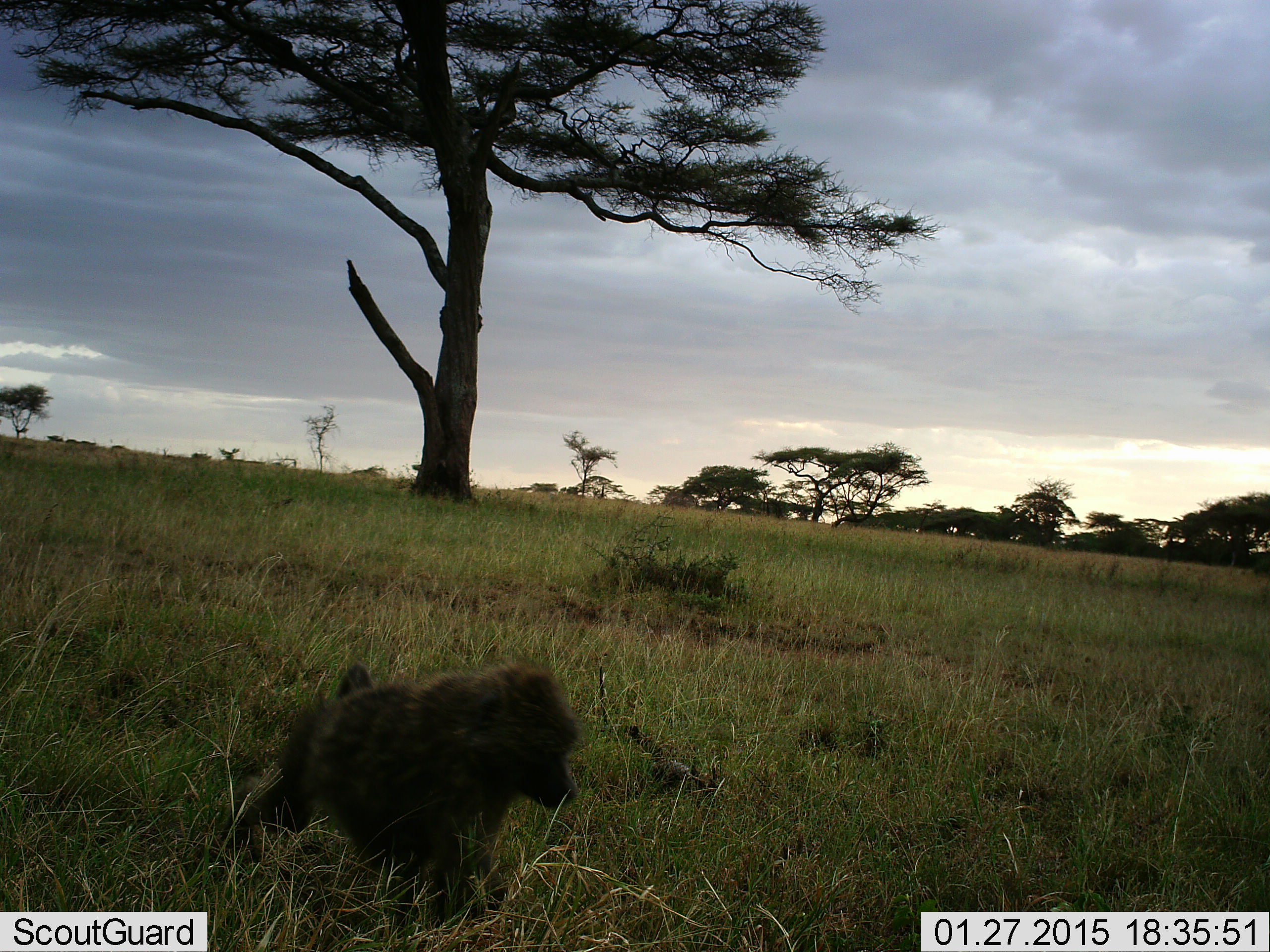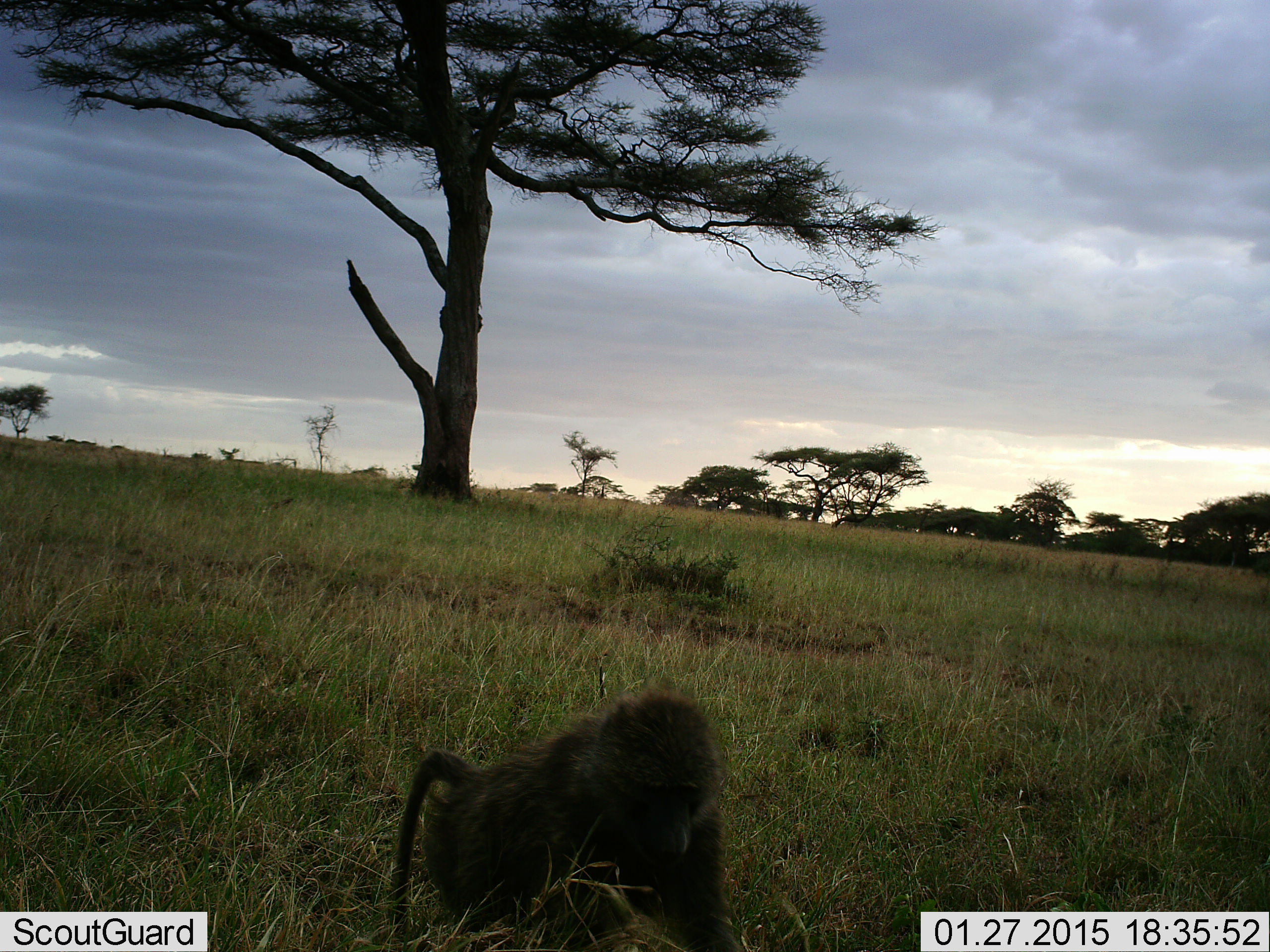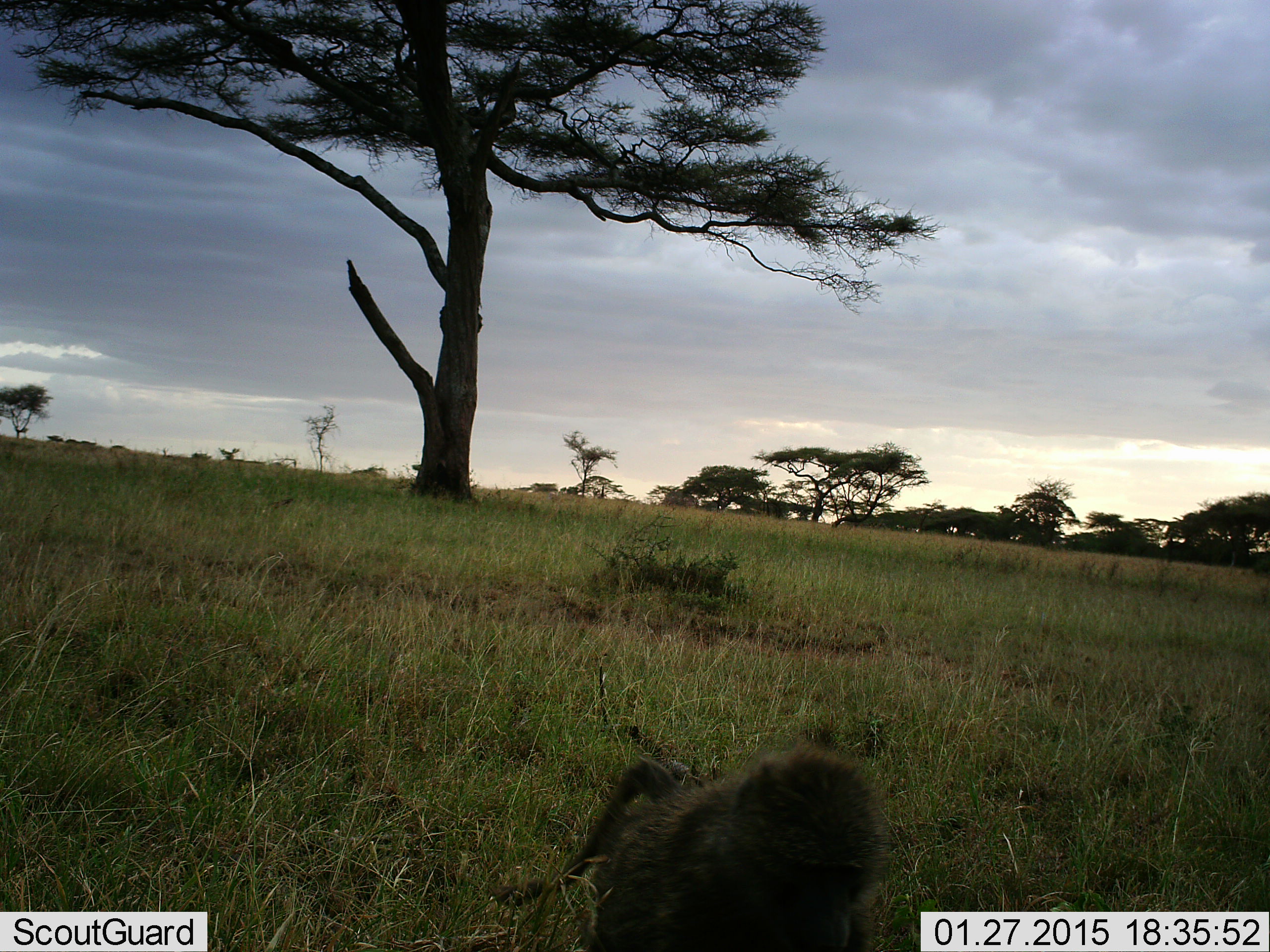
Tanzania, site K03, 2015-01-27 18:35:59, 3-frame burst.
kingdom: Animalia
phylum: Chordata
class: Mammalia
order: Primates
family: Cercopithecidae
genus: Papio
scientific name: Papio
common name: baboon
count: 1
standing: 10%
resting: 0%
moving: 90%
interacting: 0%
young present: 0%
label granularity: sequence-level